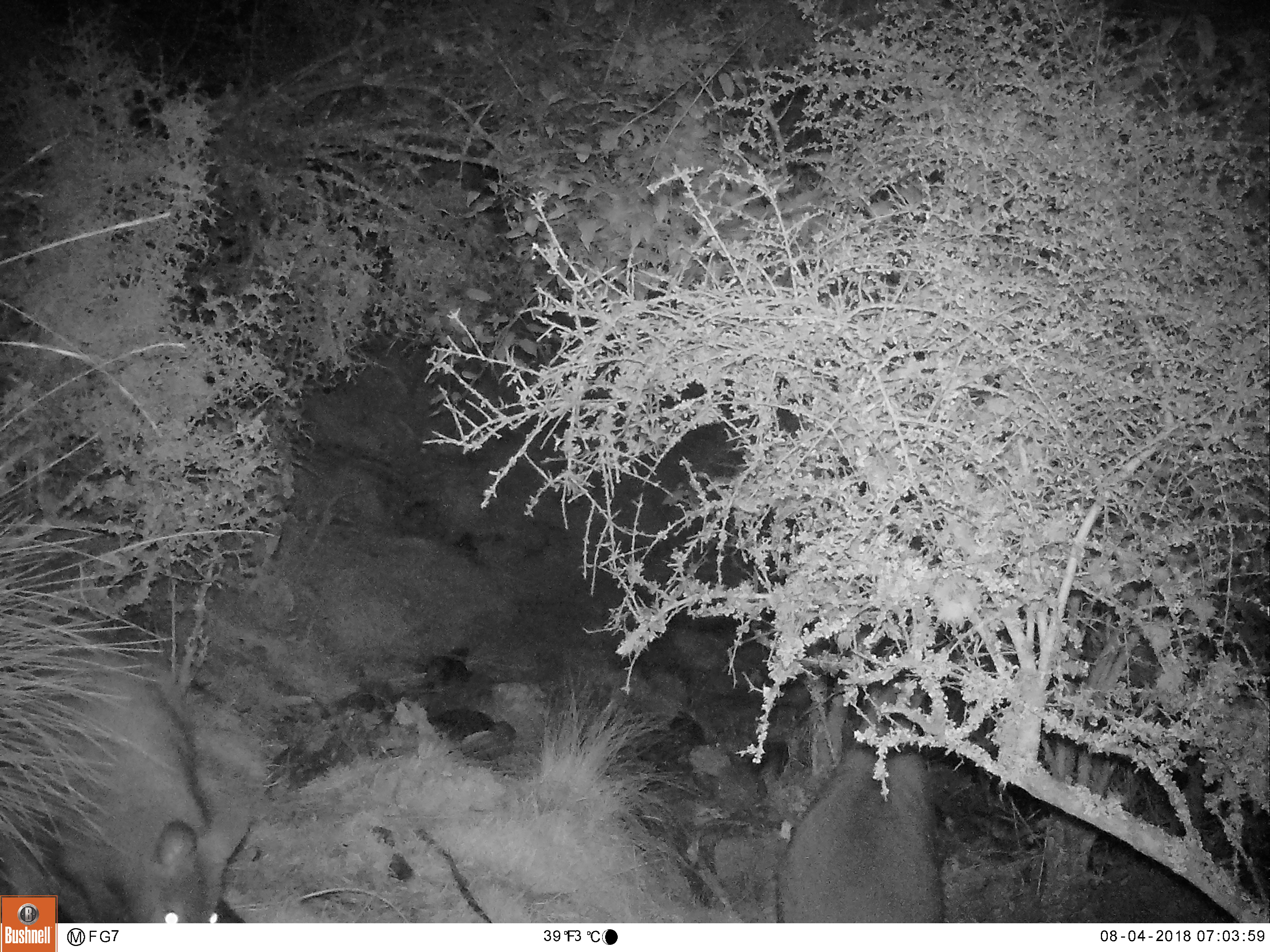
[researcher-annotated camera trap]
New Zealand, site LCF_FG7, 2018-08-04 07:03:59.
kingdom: Animalia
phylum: Chordata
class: Mammalia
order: Diprotodontia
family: Macropodidae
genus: Notamacropus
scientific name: Notamacropus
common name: wallaby